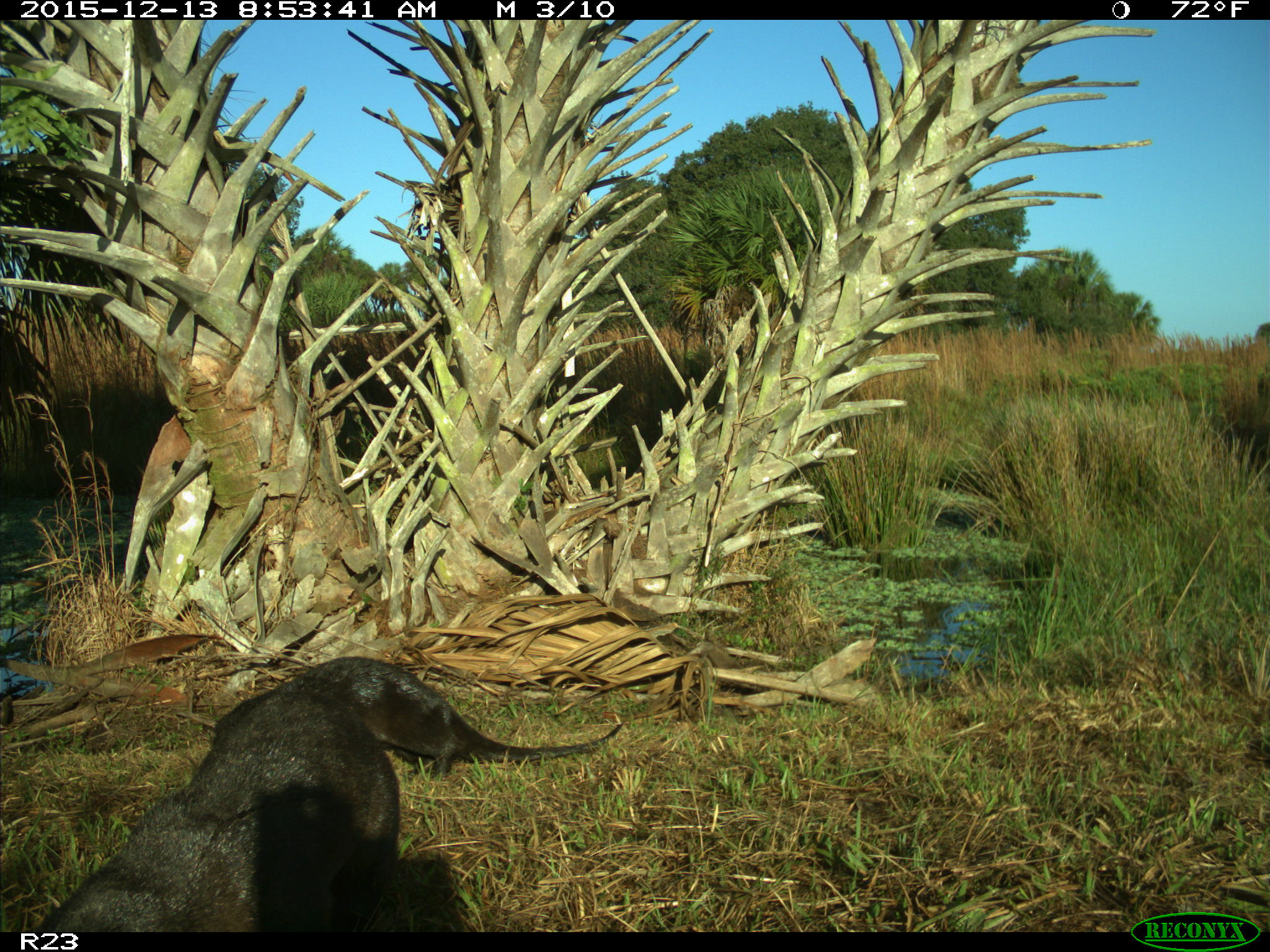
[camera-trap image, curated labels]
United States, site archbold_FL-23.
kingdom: Animalia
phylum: Chordata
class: Mammalia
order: Carnivora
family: Mustelidae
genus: Lontra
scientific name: Lontra canadensis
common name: north american river otter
Lontra canadensis (north american river otter).